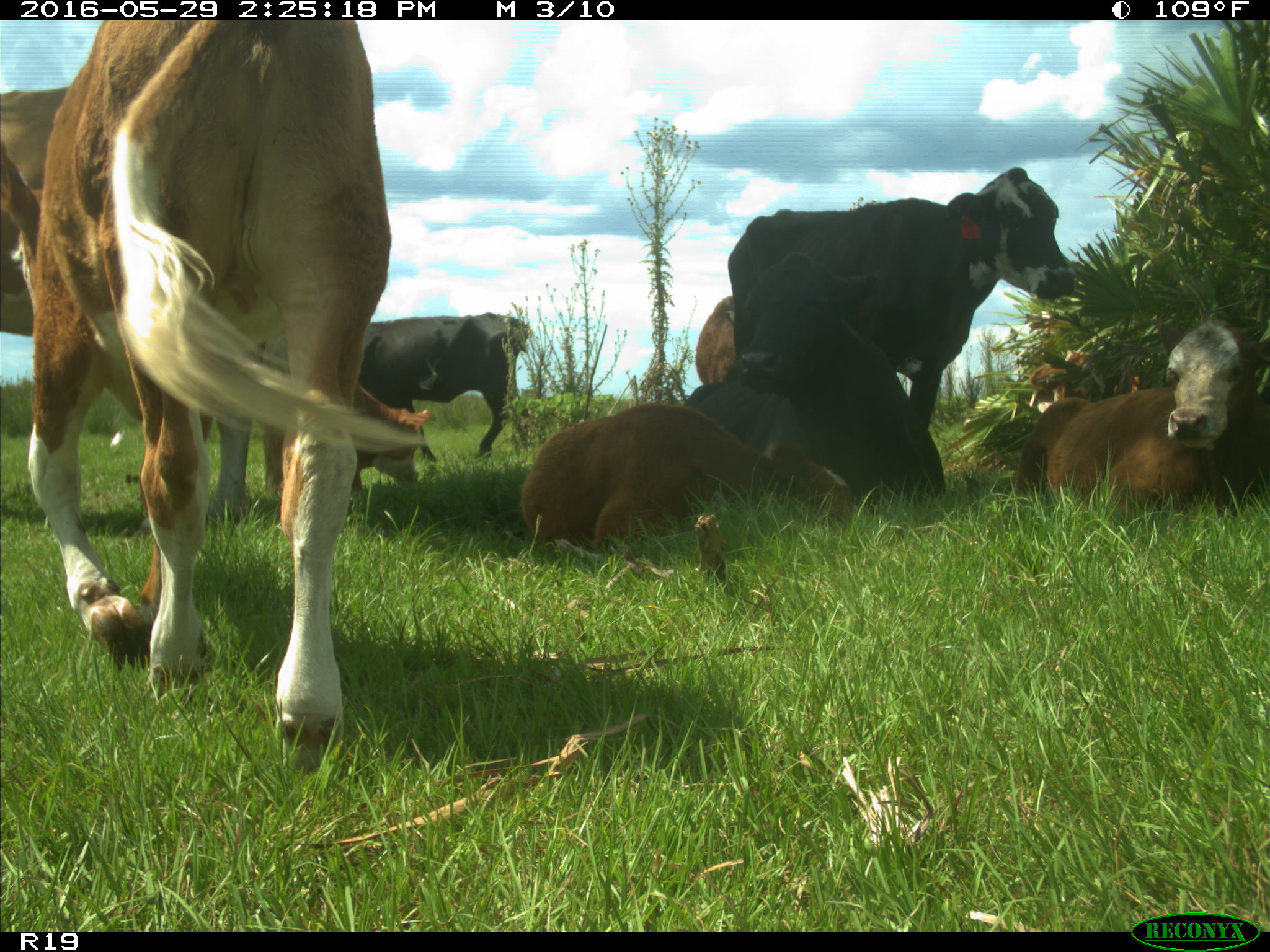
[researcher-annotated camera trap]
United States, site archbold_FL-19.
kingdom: Animalia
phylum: Chordata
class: Mammalia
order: Artiodactyla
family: Bovidae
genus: Bos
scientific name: Bos taurus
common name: domestic cow